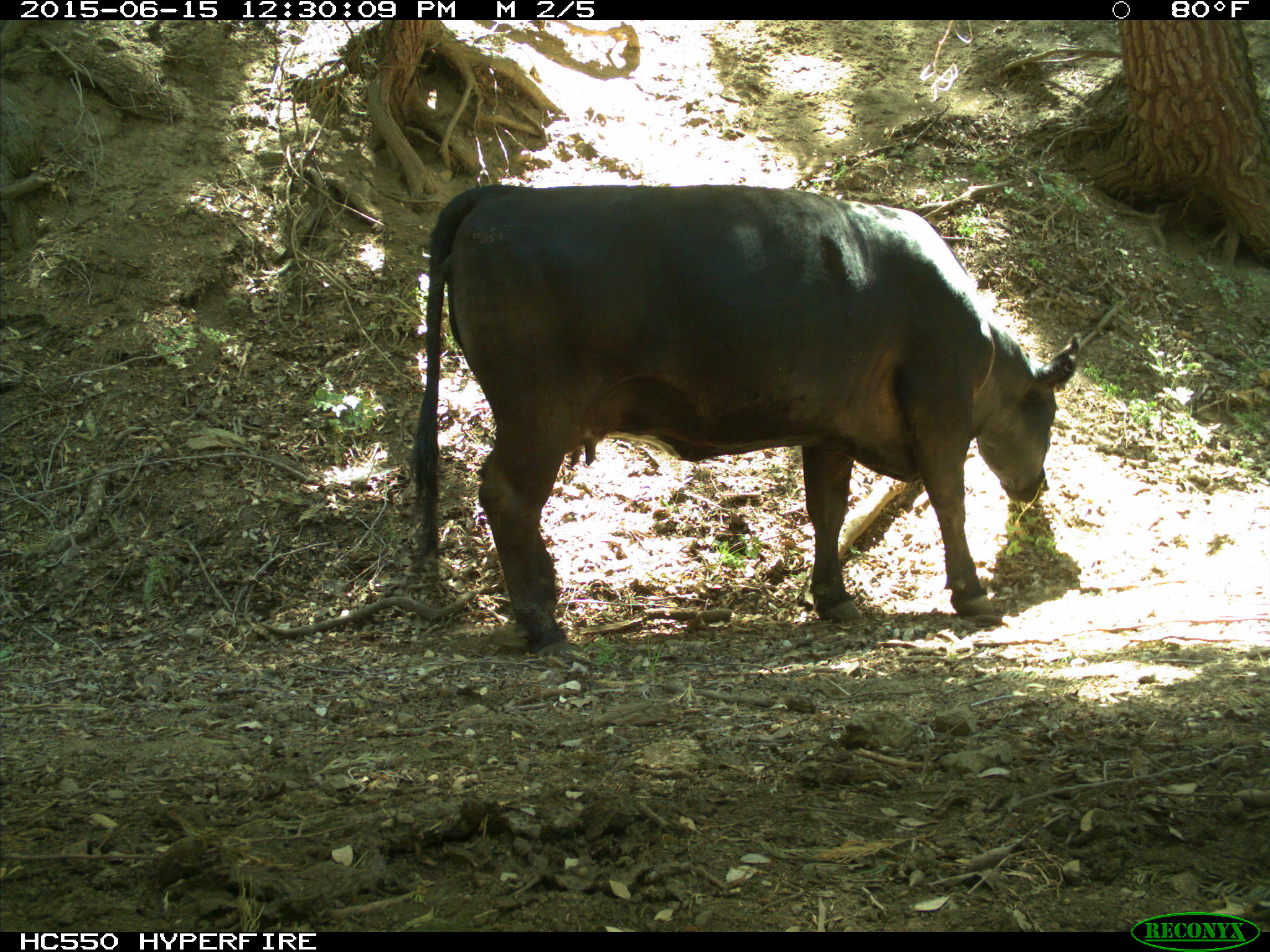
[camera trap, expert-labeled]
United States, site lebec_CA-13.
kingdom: Animalia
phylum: Chordata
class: Mammalia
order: Artiodactyla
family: Bovidae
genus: Bos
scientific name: Bos taurus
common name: domestic cow